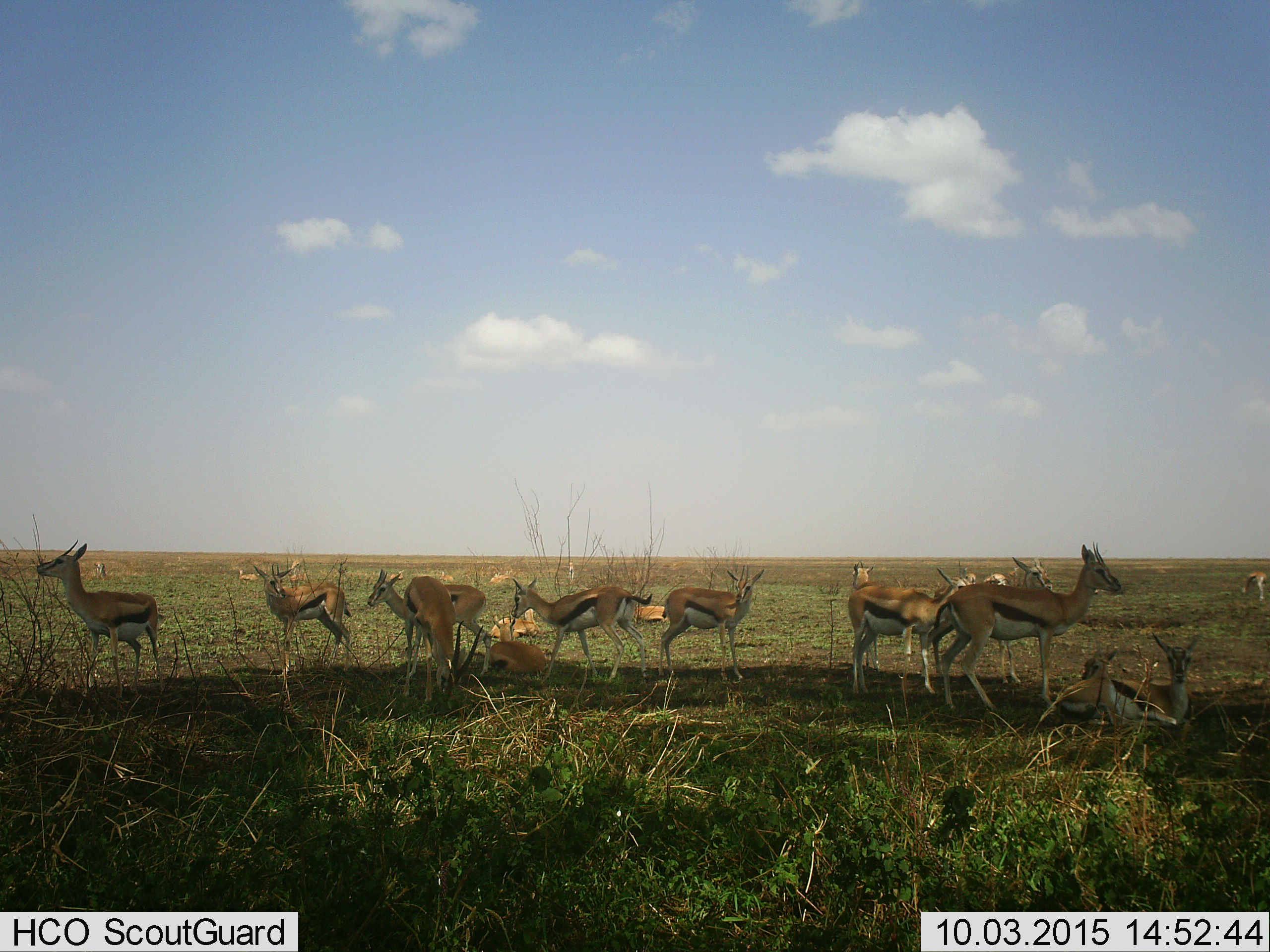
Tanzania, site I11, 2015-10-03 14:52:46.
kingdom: Animalia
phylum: Chordata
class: Mammalia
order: Artiodactyla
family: Bovidae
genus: Eudorcas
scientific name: Eudorcas thomsonii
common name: thomson's gazelle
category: gazellethomsons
Gazellethomsons (thomson's gazelle) (Eudorcas thomsonii), count 11-50. Behavior (volunteer vote fractions): standing 88%, resting 100%, moving 12%, interacting 0%. Young present (vote fraction): 50%. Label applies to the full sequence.